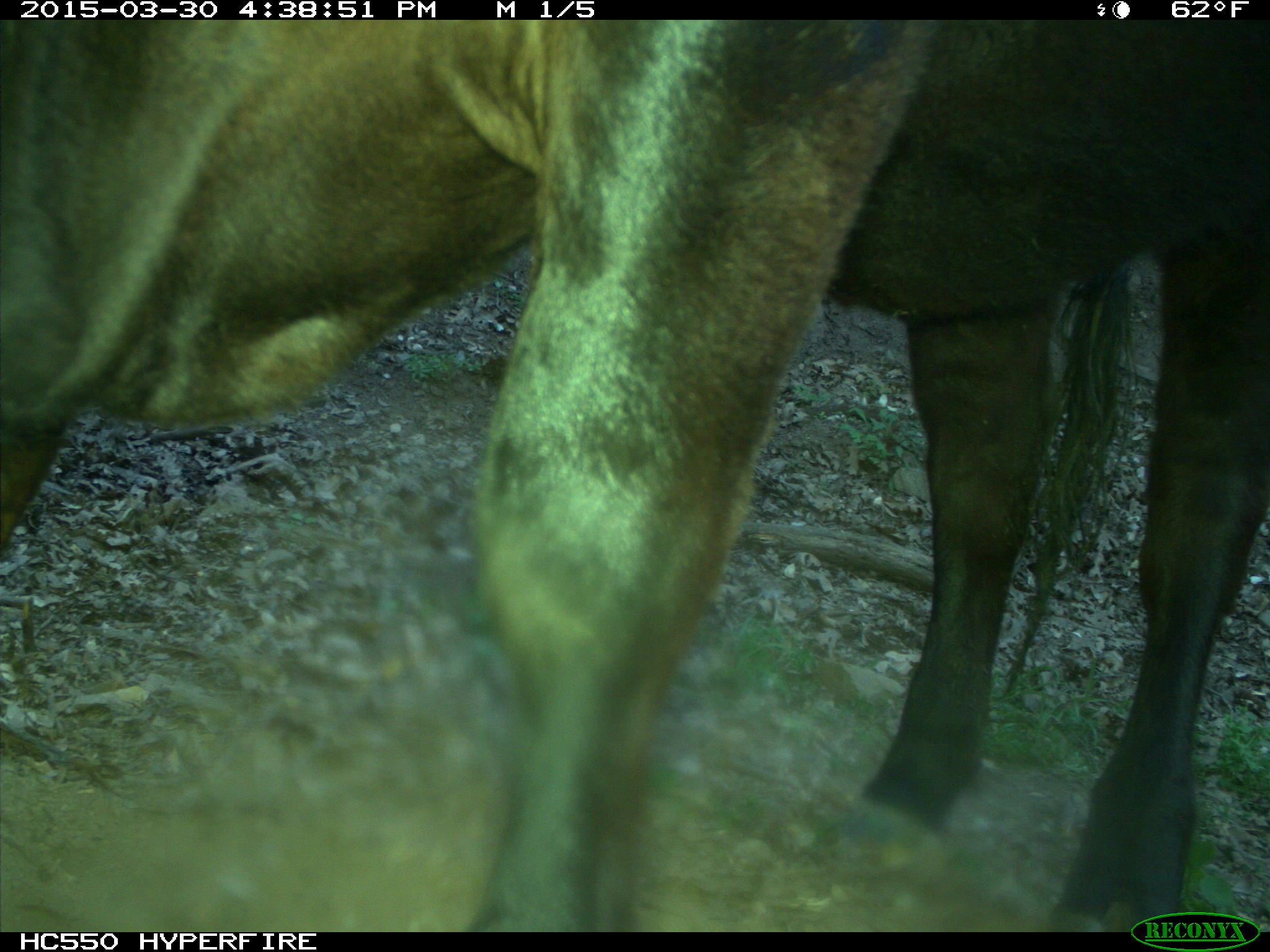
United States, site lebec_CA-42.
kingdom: Animalia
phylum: Chordata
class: Mammalia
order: Artiodactyla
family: Bovidae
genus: Bos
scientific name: Bos taurus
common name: domestic cow